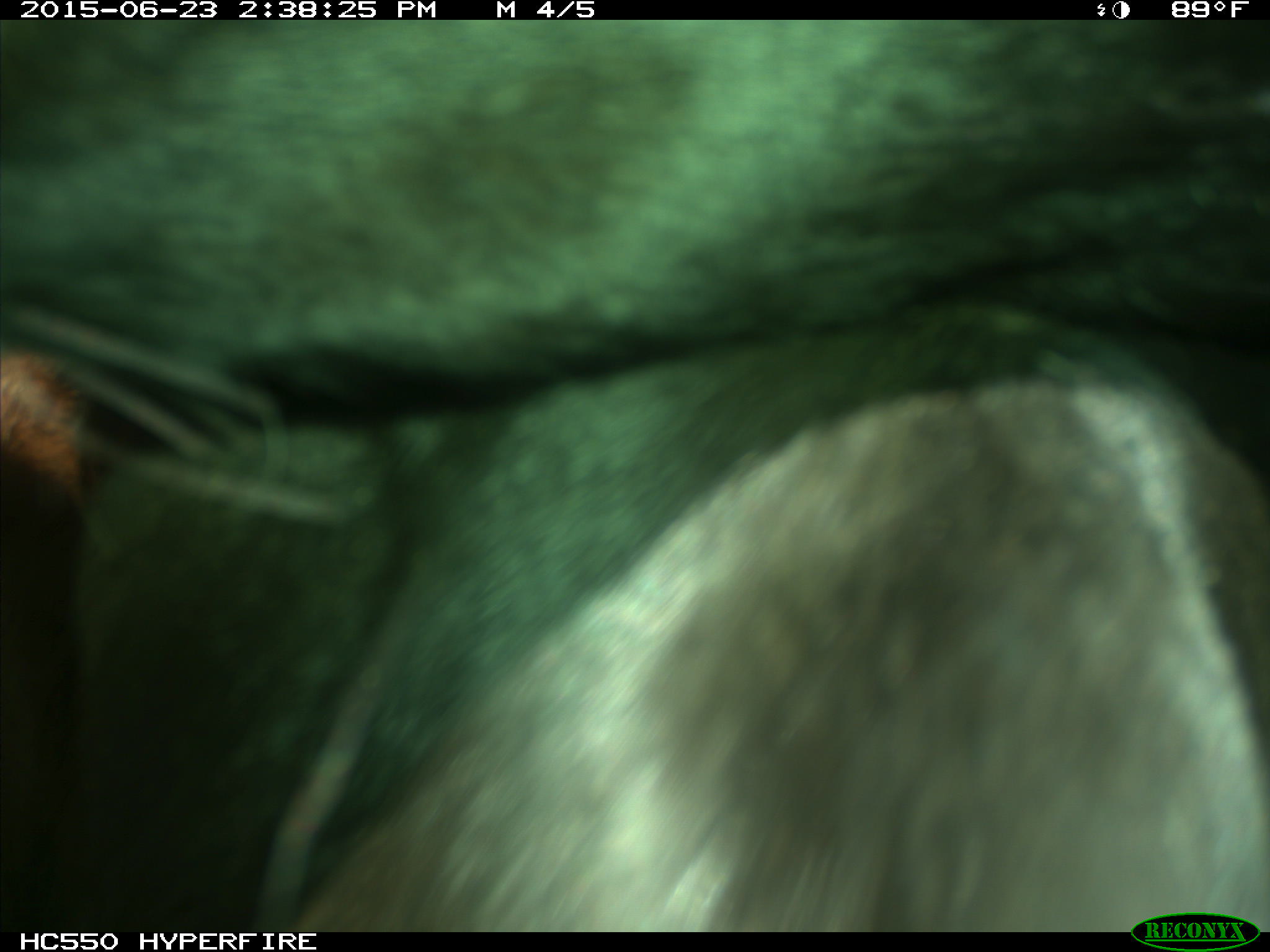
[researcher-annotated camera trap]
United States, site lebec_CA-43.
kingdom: Animalia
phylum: Chordata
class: Mammalia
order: Artiodactyla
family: Bovidae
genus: Bos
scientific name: Bos taurus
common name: domestic cow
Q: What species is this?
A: Bos taurus (domestic cow).